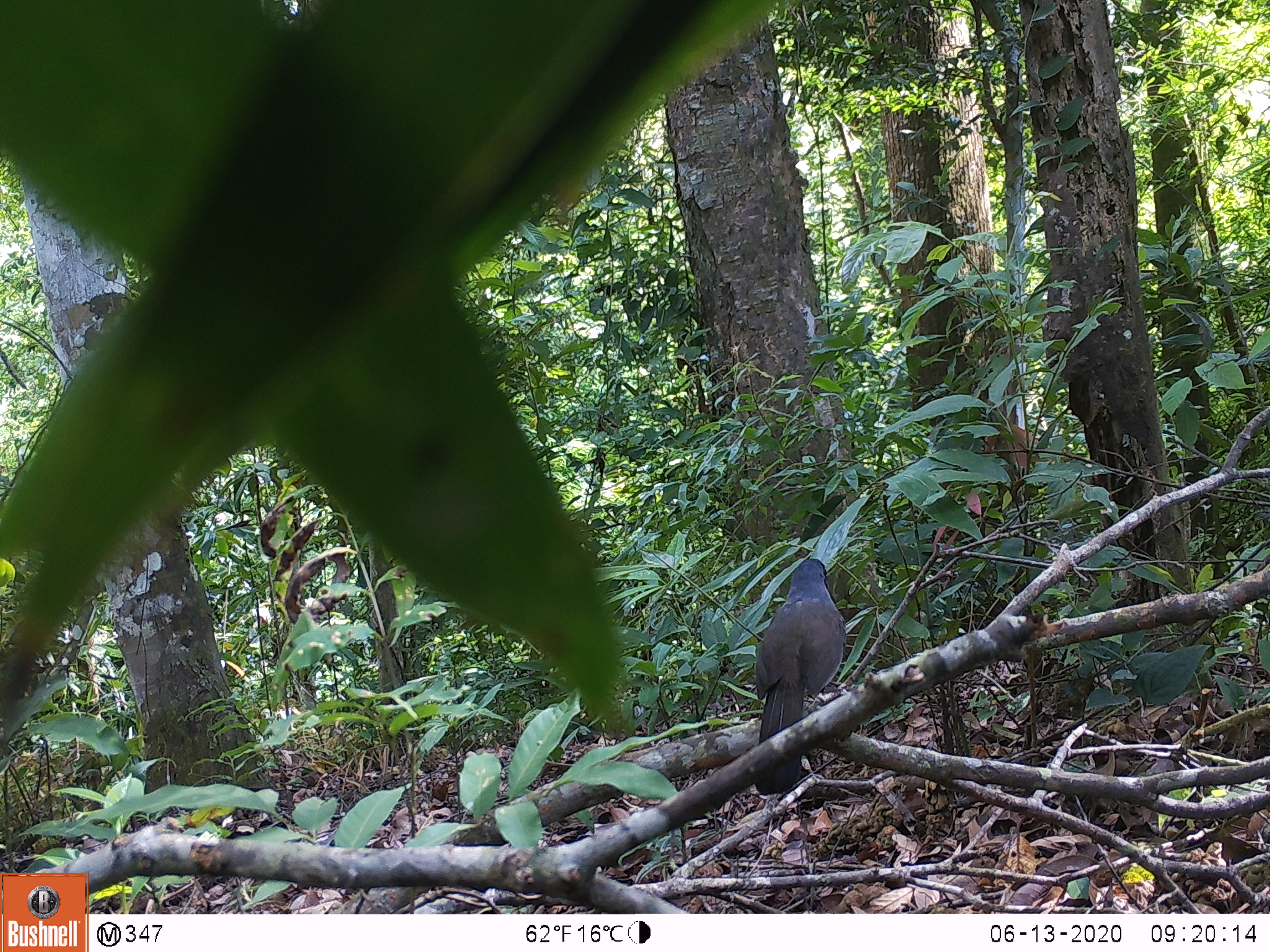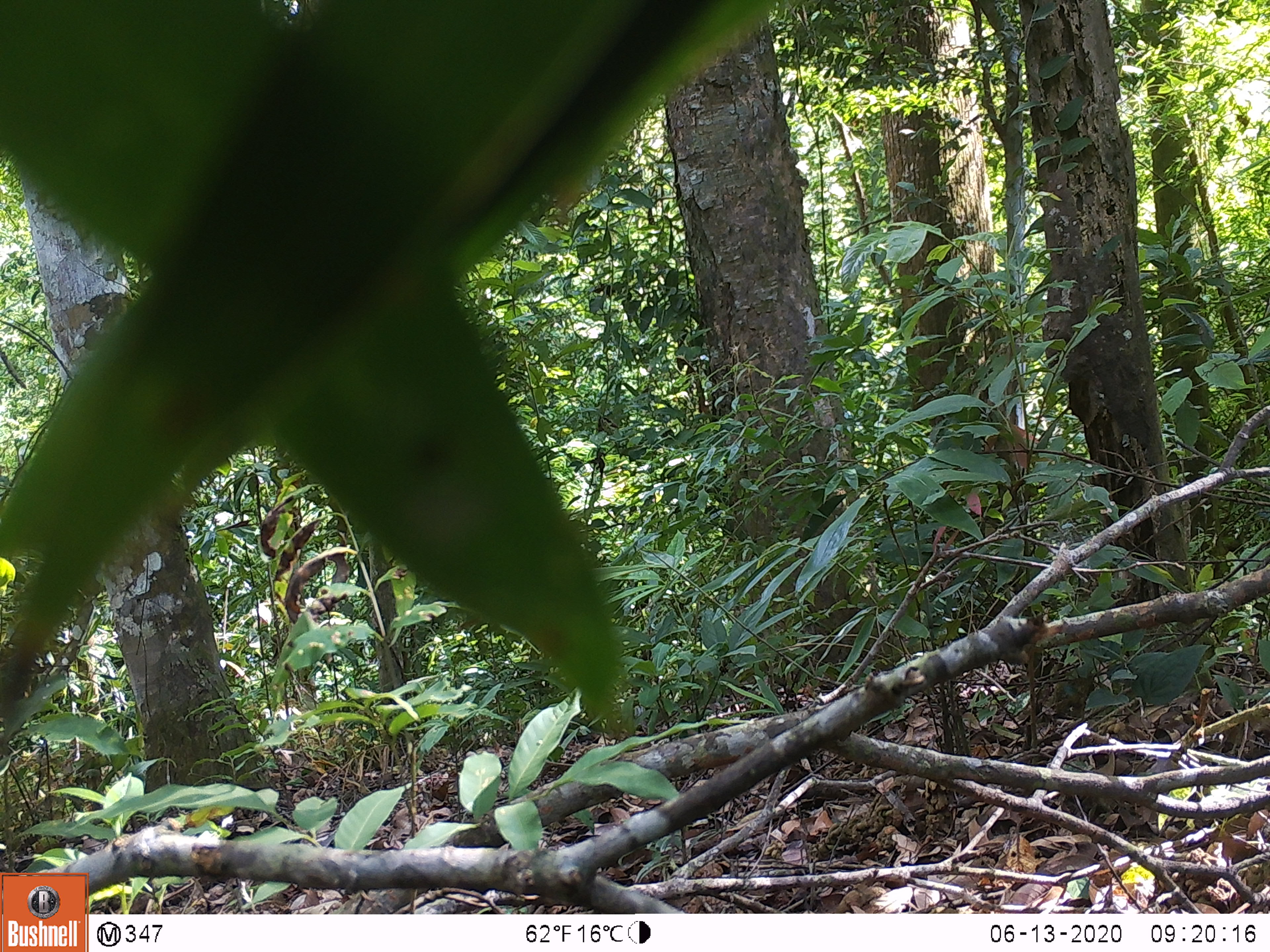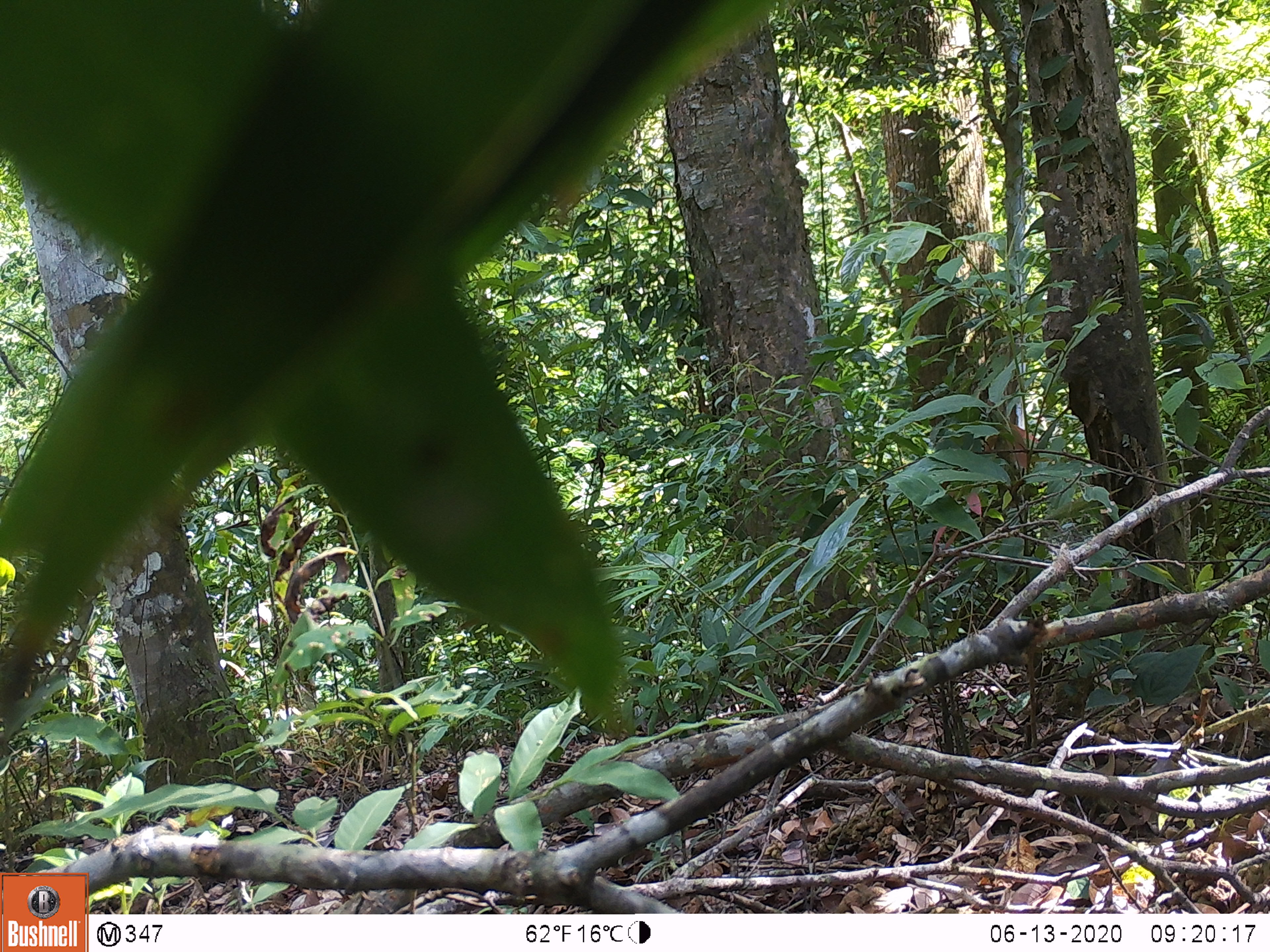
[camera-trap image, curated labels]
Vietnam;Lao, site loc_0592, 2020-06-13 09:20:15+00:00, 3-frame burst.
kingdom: Animalia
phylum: Chordata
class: Aves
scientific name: Aves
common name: bird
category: unidentified bird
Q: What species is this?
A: Unidentified bird (bird) (Aves).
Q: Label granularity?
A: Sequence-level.